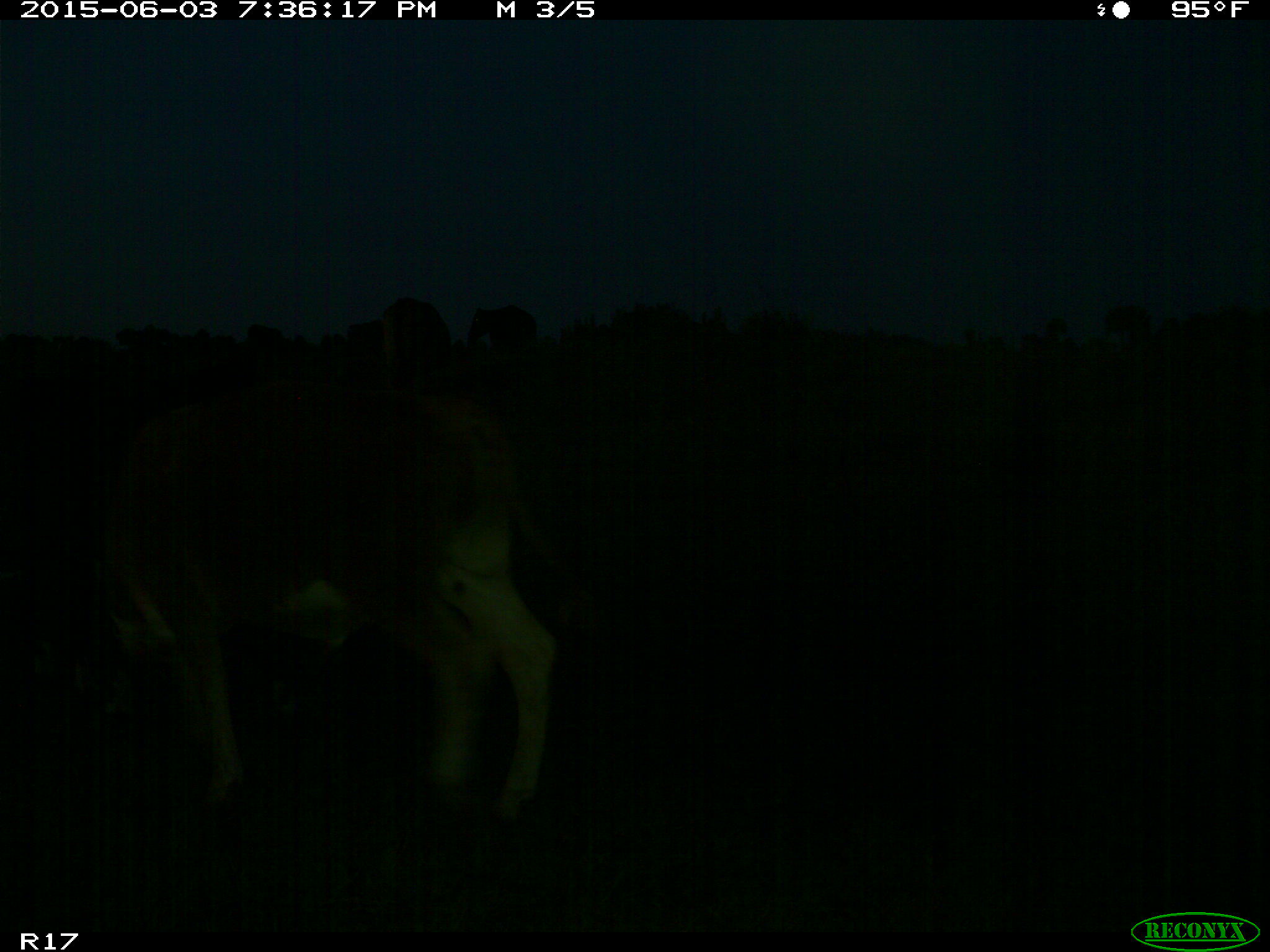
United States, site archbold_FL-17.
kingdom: Animalia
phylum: Chordata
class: Mammalia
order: Artiodactyla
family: Bovidae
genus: Bos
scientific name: Bos taurus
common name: domestic cow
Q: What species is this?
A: Bos taurus (domestic cow).